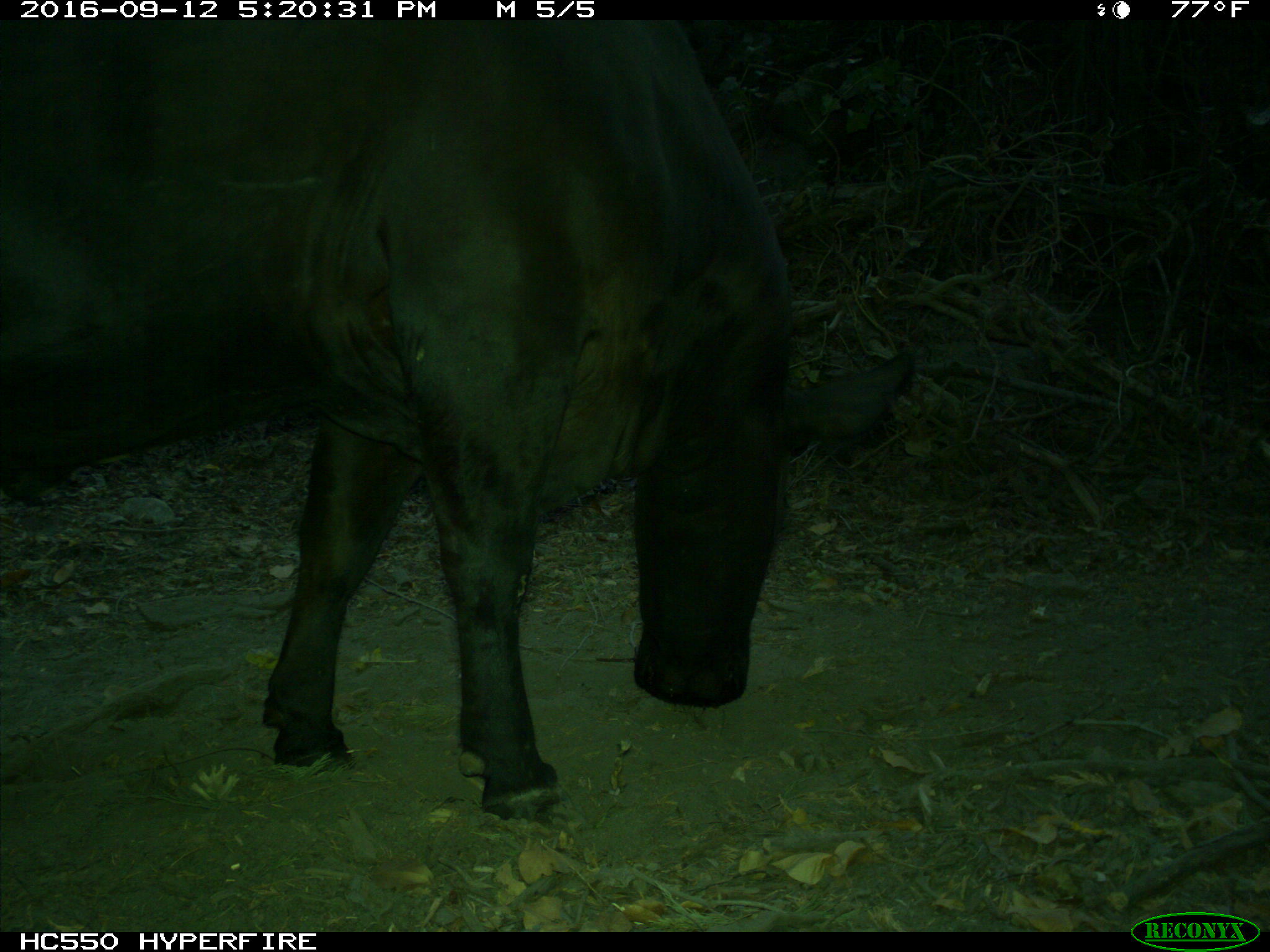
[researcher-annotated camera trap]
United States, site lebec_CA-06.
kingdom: Animalia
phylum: Chordata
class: Mammalia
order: Artiodactyla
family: Bovidae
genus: Bos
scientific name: Bos taurus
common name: domestic cow